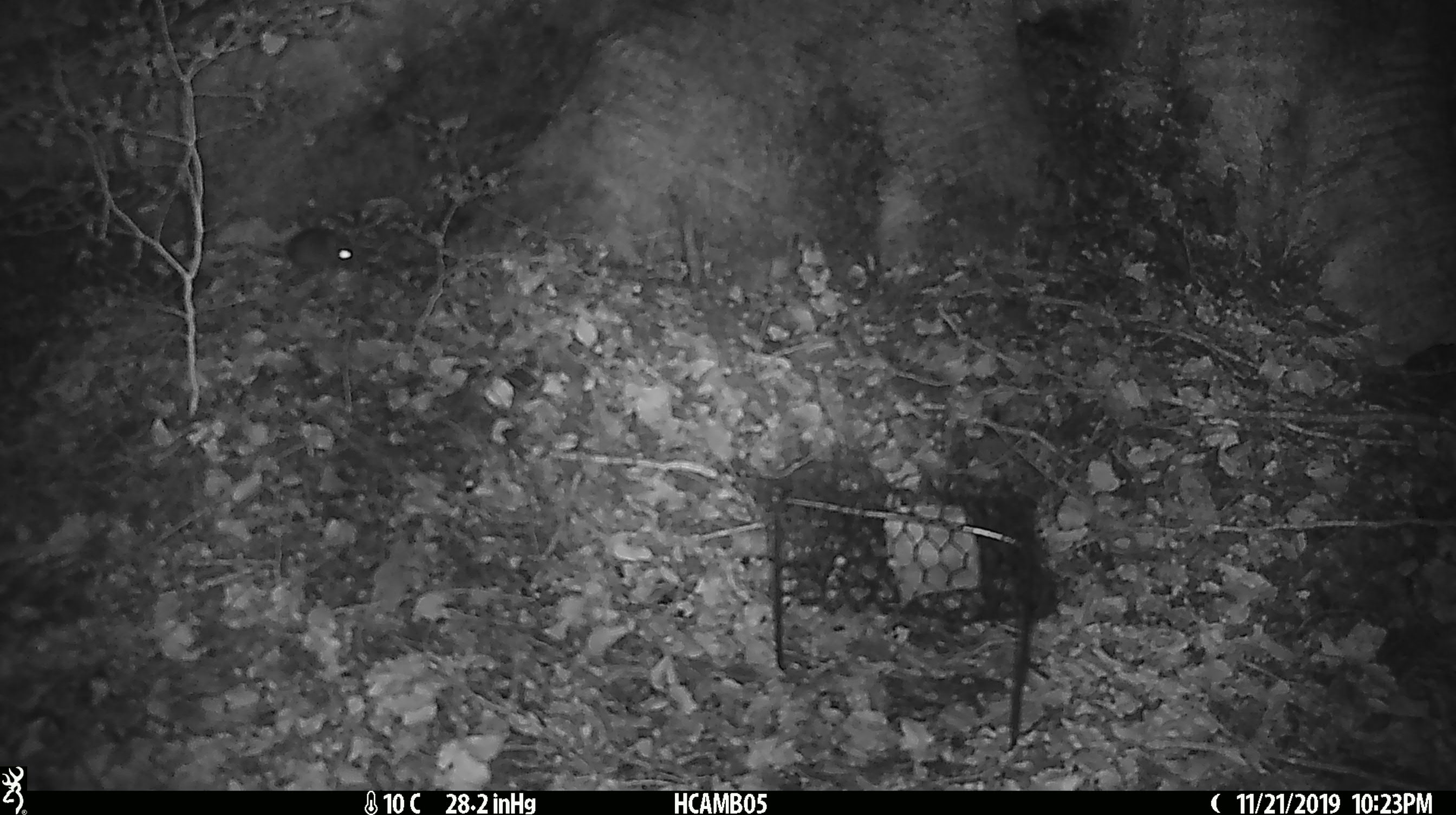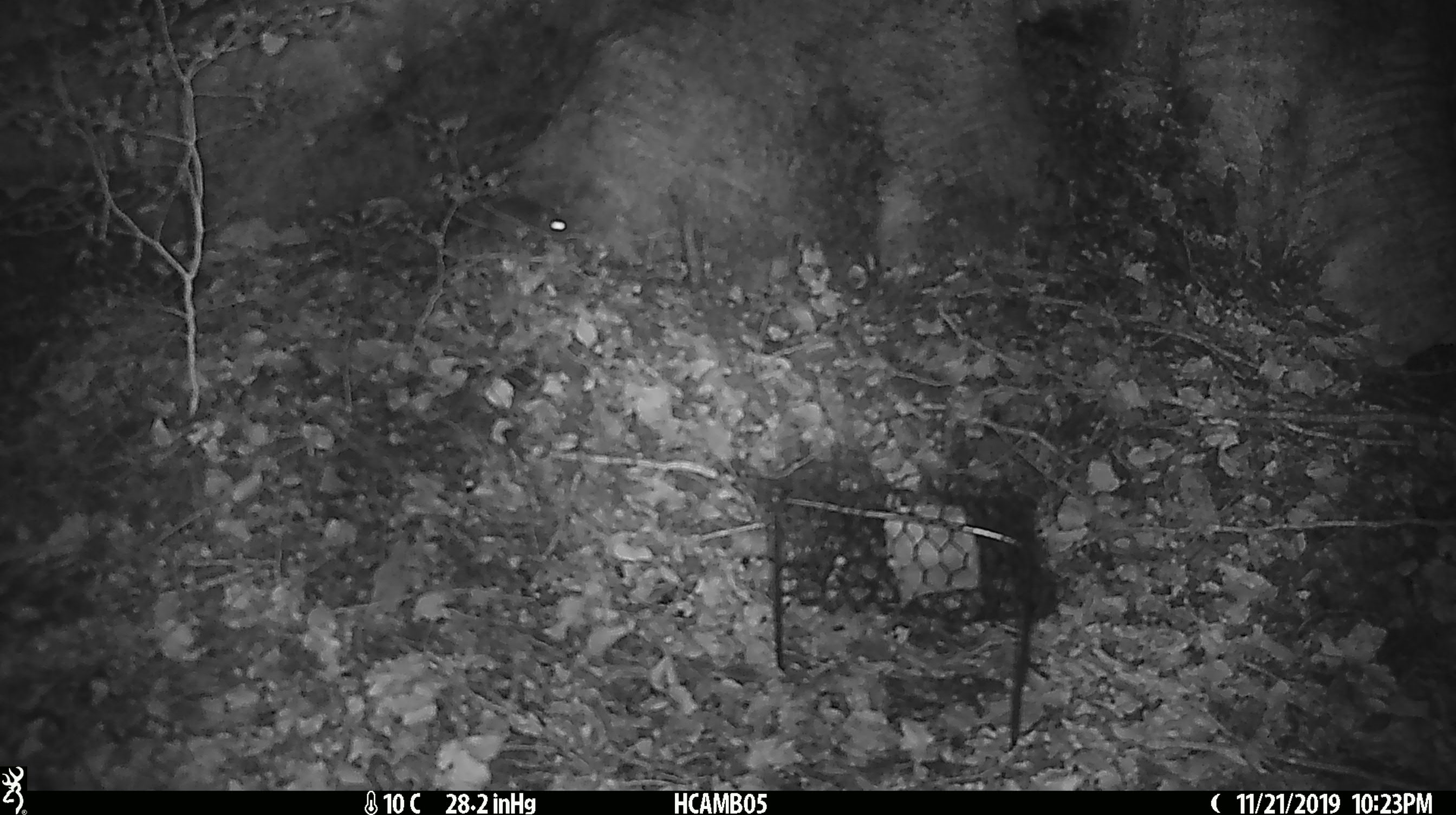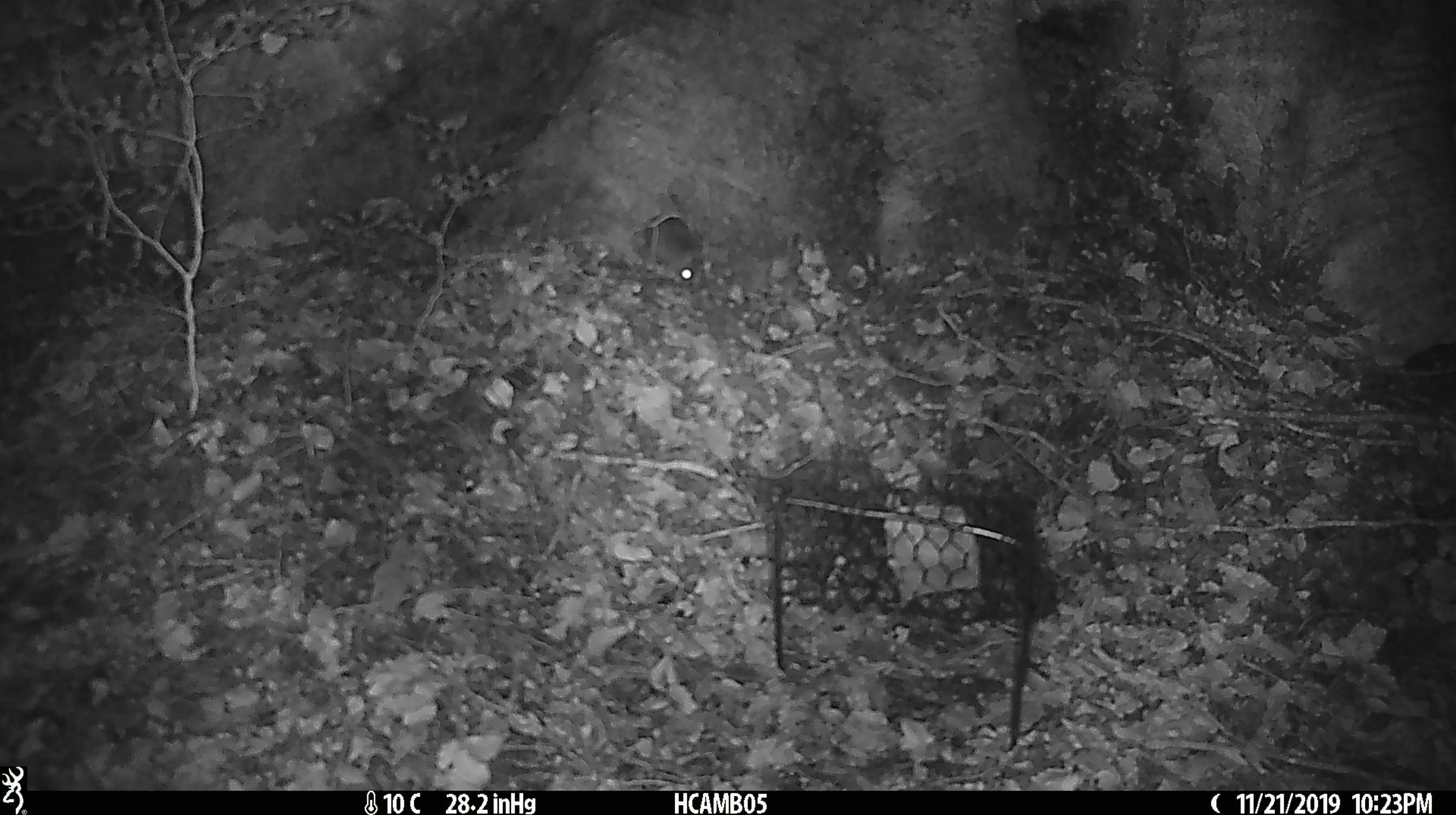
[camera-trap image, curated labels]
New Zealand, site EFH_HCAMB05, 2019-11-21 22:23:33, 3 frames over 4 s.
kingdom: Animalia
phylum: Chordata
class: Mammalia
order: Rodentia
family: Muridae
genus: Mus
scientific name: Mus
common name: mouse